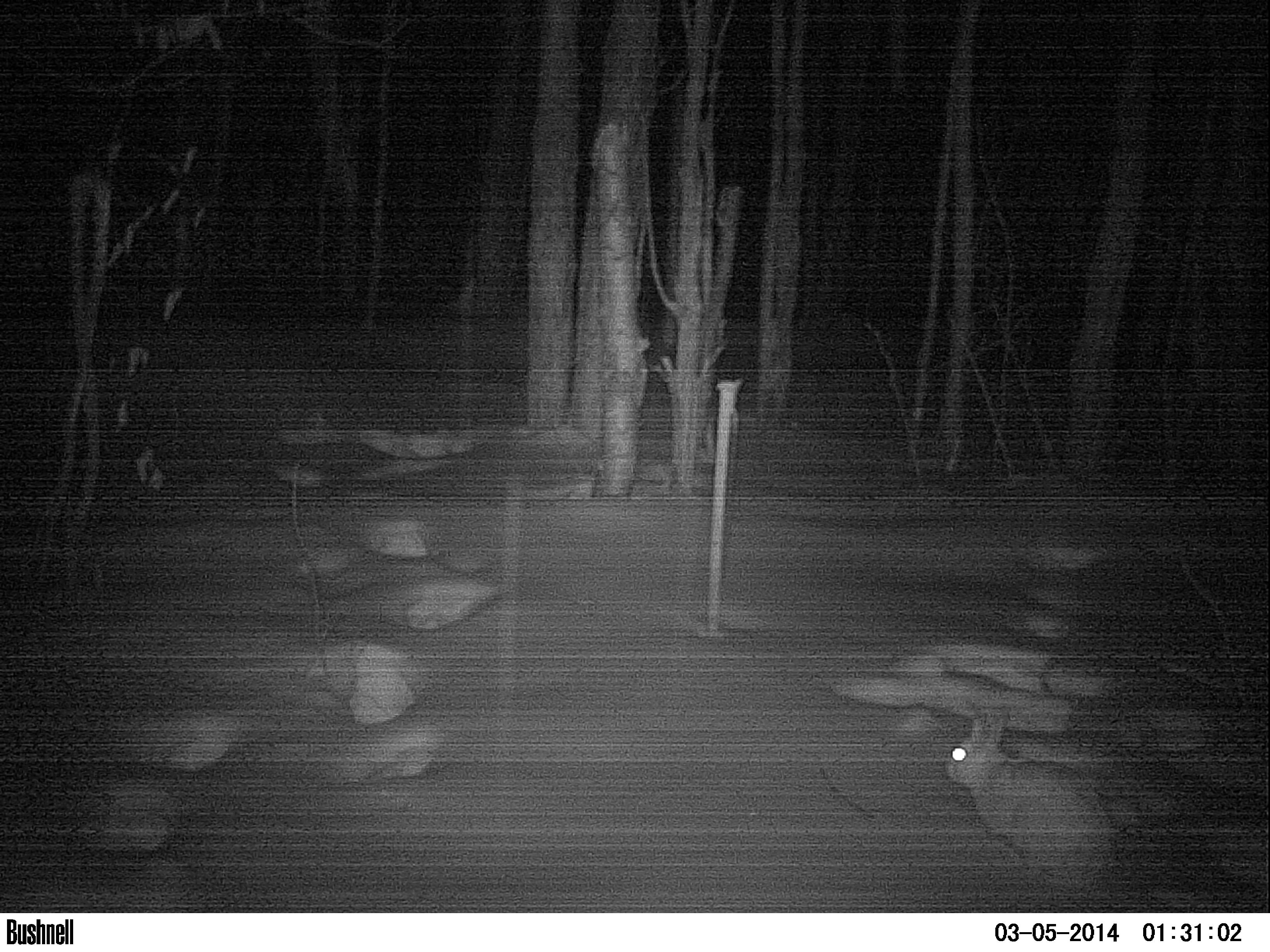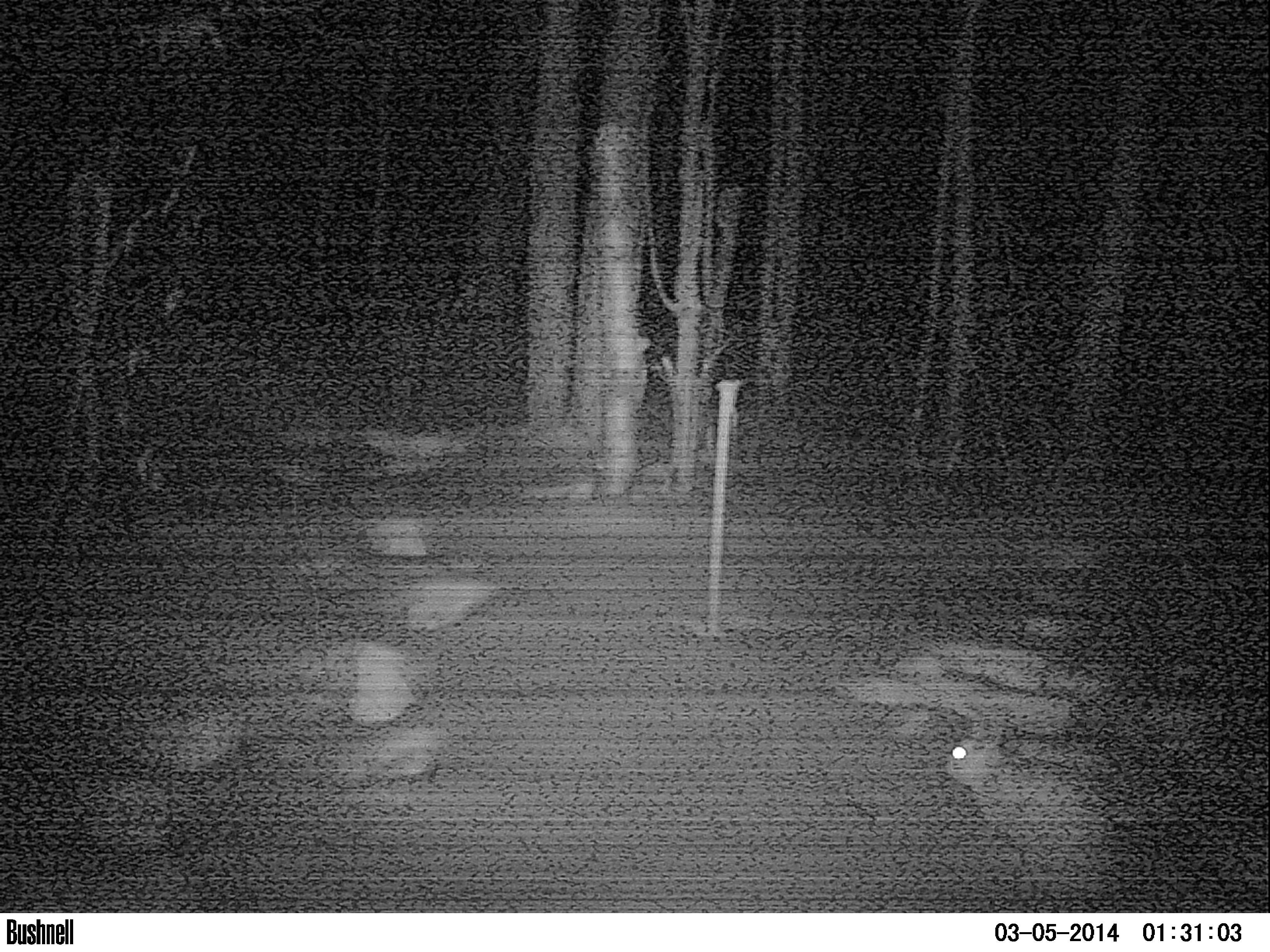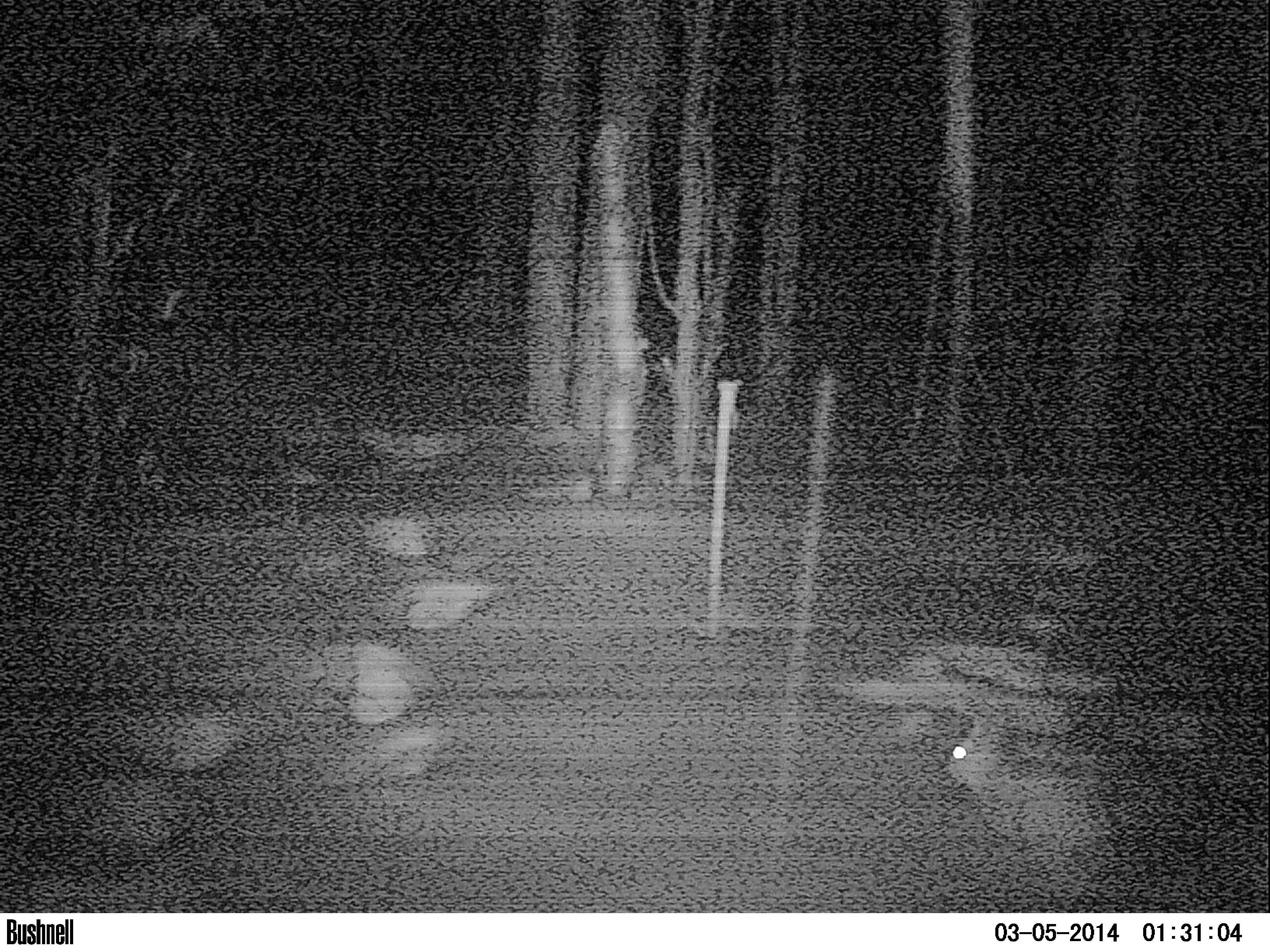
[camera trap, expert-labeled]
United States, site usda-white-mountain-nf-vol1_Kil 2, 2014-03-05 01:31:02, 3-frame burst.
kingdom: Animalia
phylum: Chordata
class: Mammalia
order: Lagomorpha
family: Leporidae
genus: Lepus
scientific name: Lepus americanus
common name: snowshoe hare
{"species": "snowshoe hare (Lepus americanus)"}